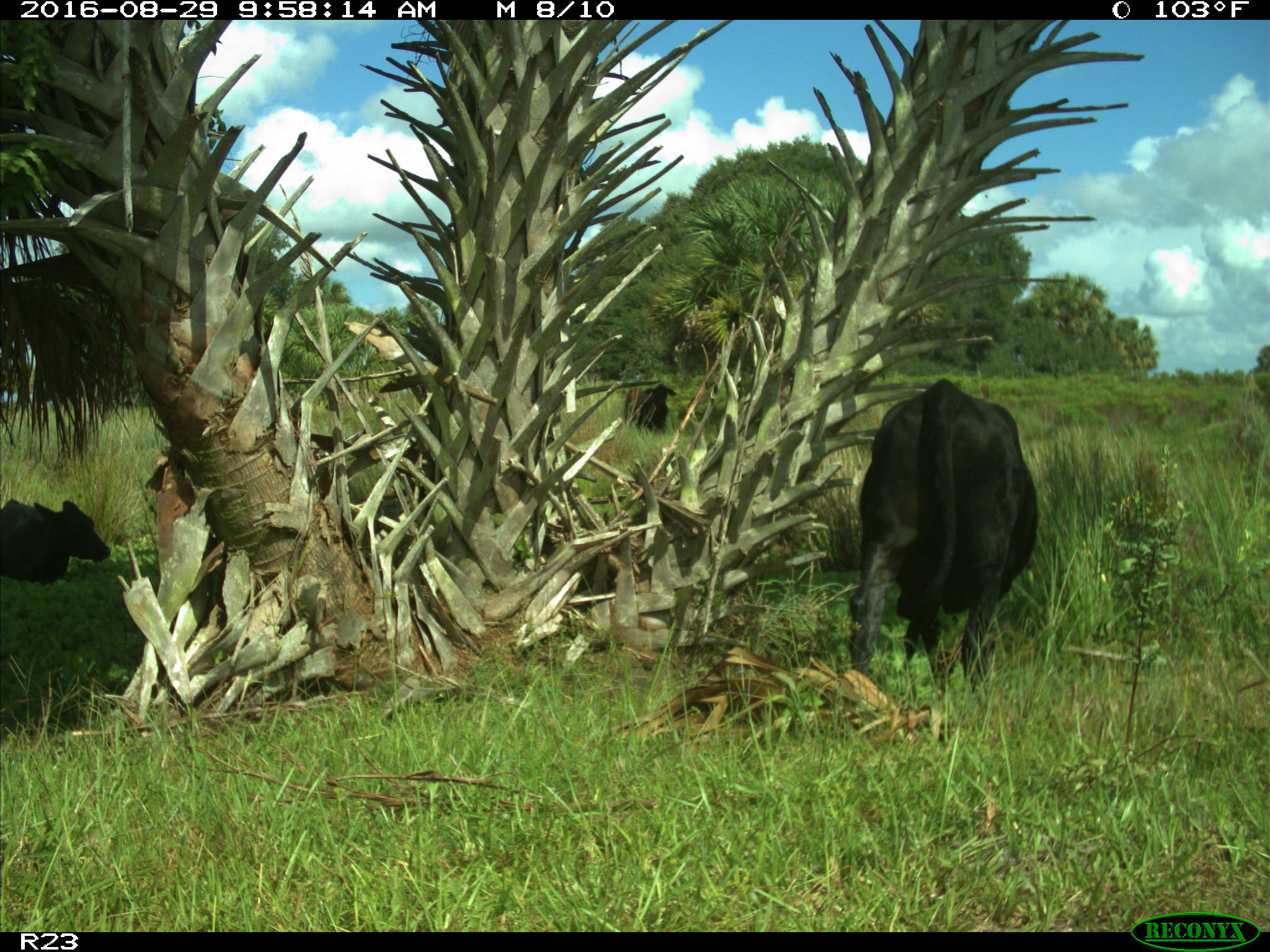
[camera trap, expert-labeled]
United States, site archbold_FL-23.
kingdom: Animalia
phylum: Chordata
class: Mammalia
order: Artiodactyla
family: Bovidae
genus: Bos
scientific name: Bos taurus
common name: domestic cow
Bos taurus (domestic cow).